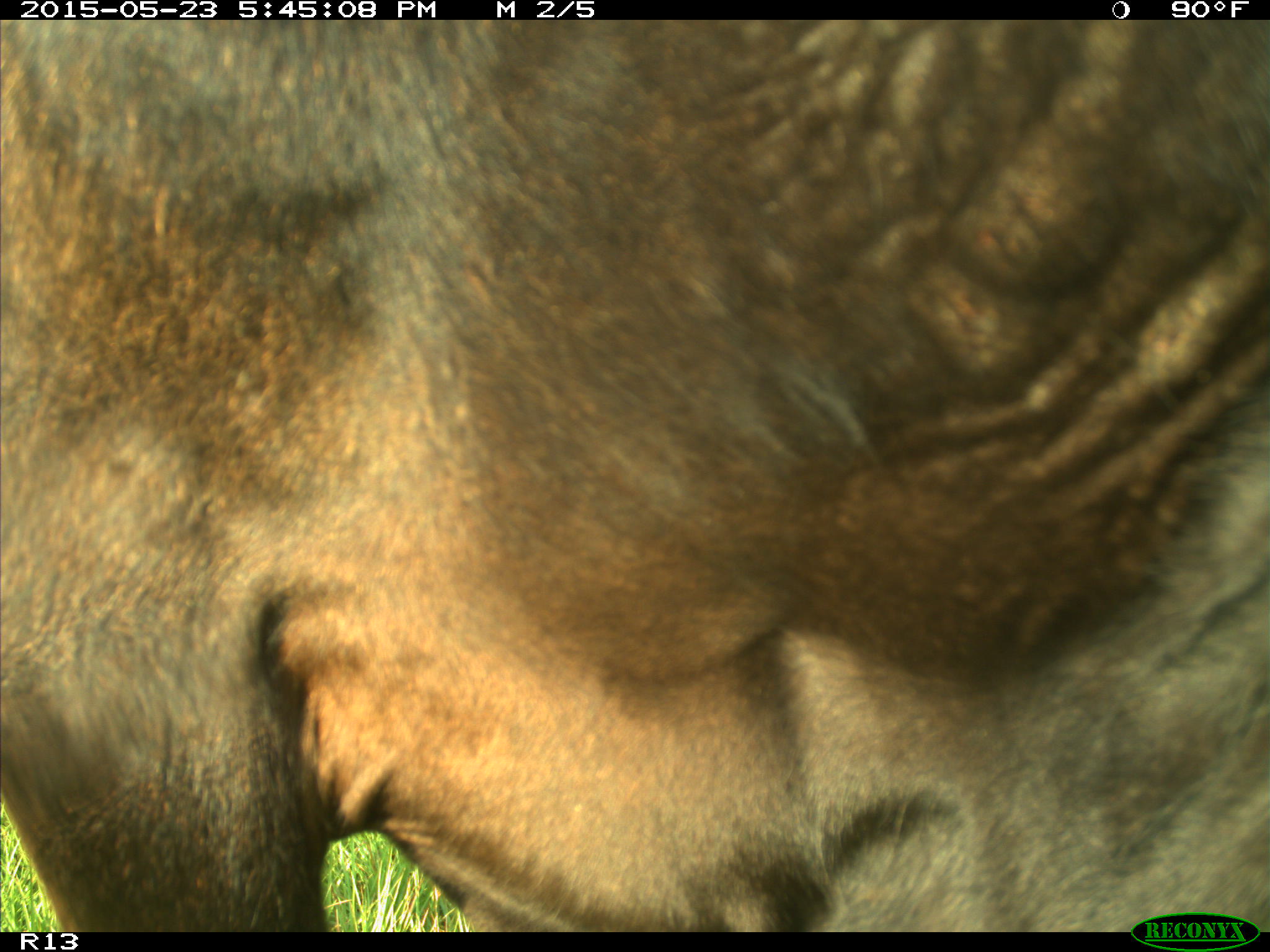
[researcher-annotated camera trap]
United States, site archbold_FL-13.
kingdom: Animalia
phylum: Chordata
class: Mammalia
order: Artiodactyla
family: Bovidae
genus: Bos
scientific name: Bos taurus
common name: domestic cow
Bos taurus (domestic cow).